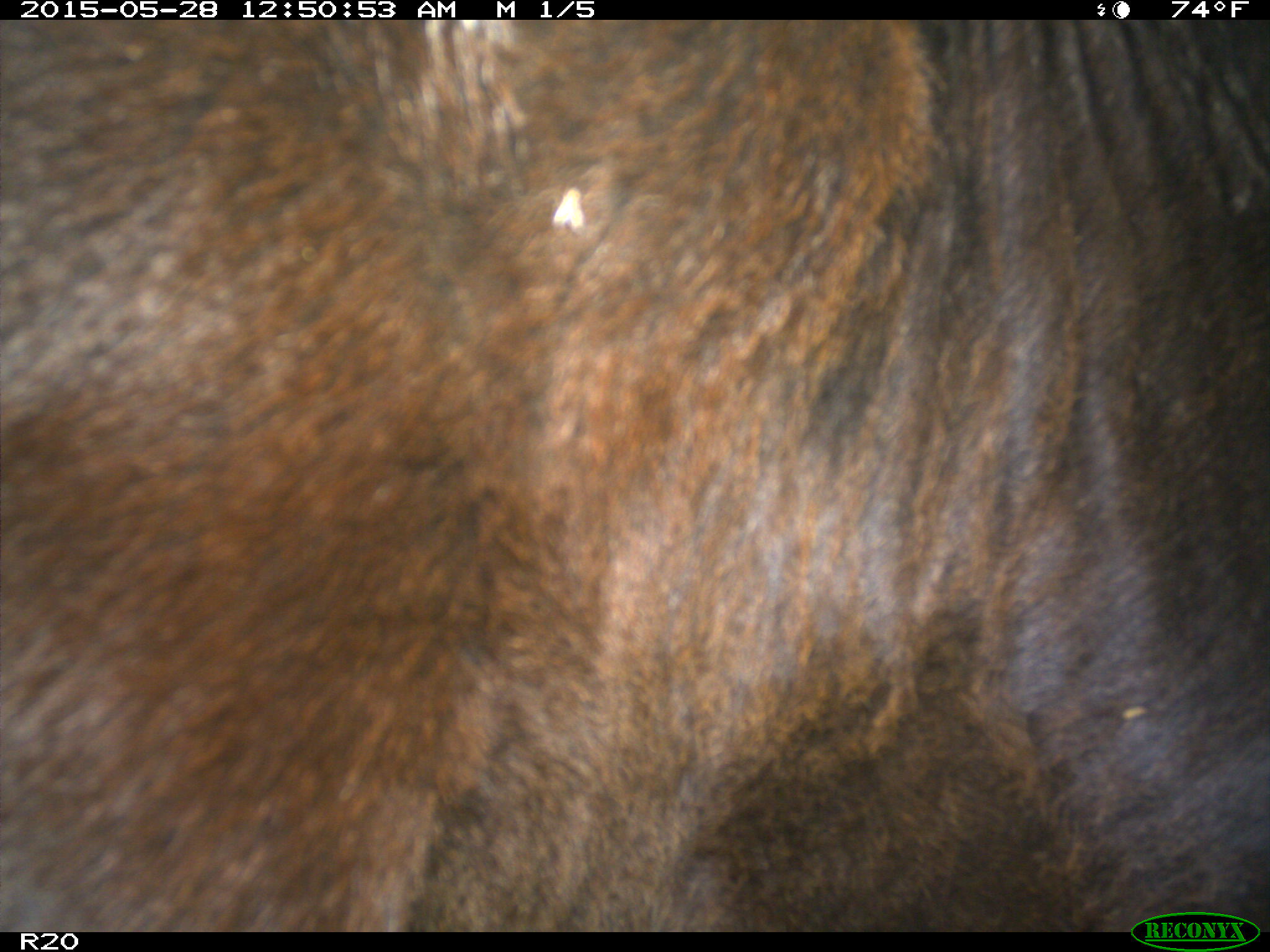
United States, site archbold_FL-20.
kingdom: Animalia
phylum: Chordata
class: Mammalia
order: Artiodactyla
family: Bovidae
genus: Bos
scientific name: Bos taurus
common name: domestic cow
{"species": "Bos taurus (domestic cow)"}